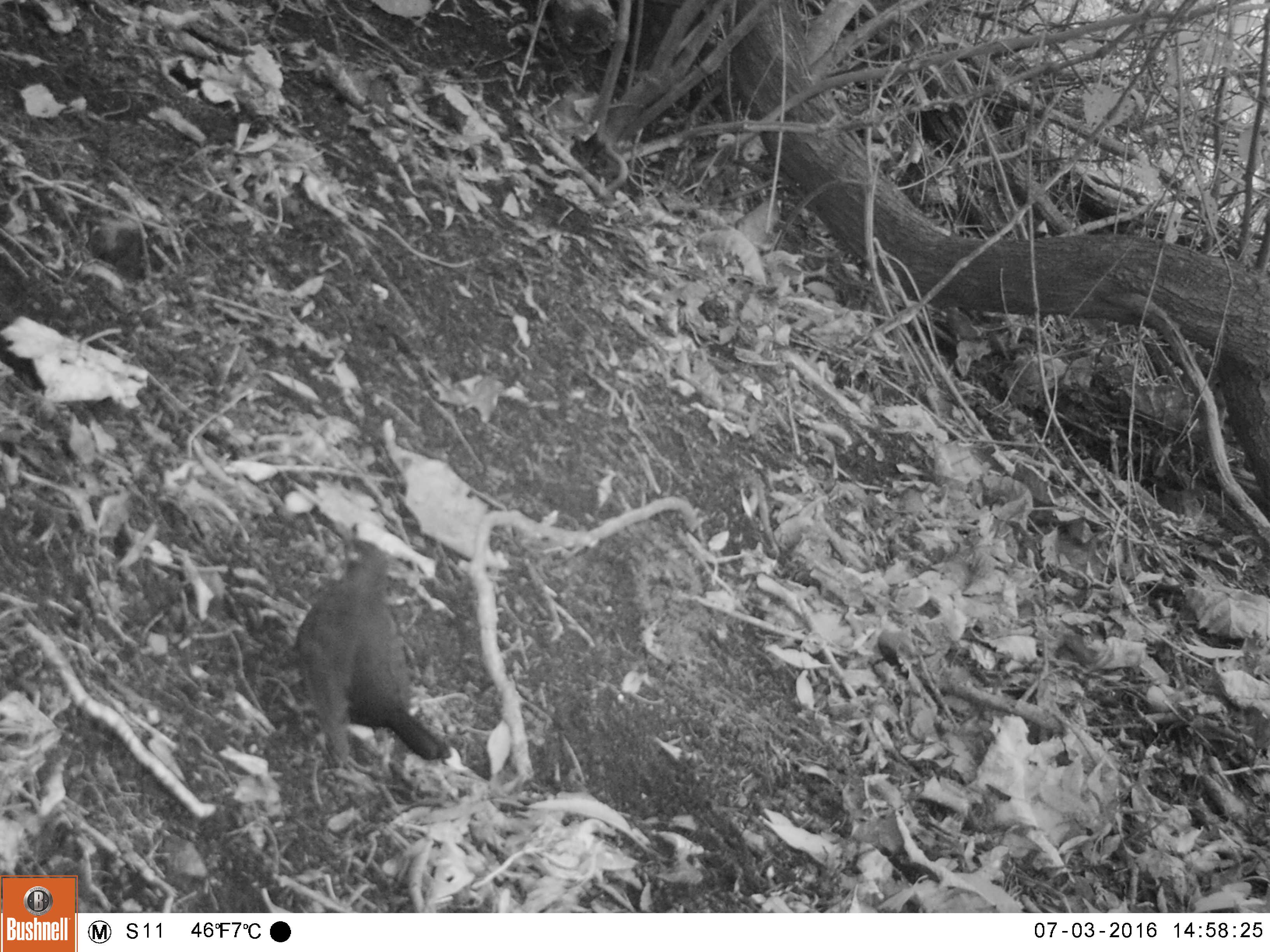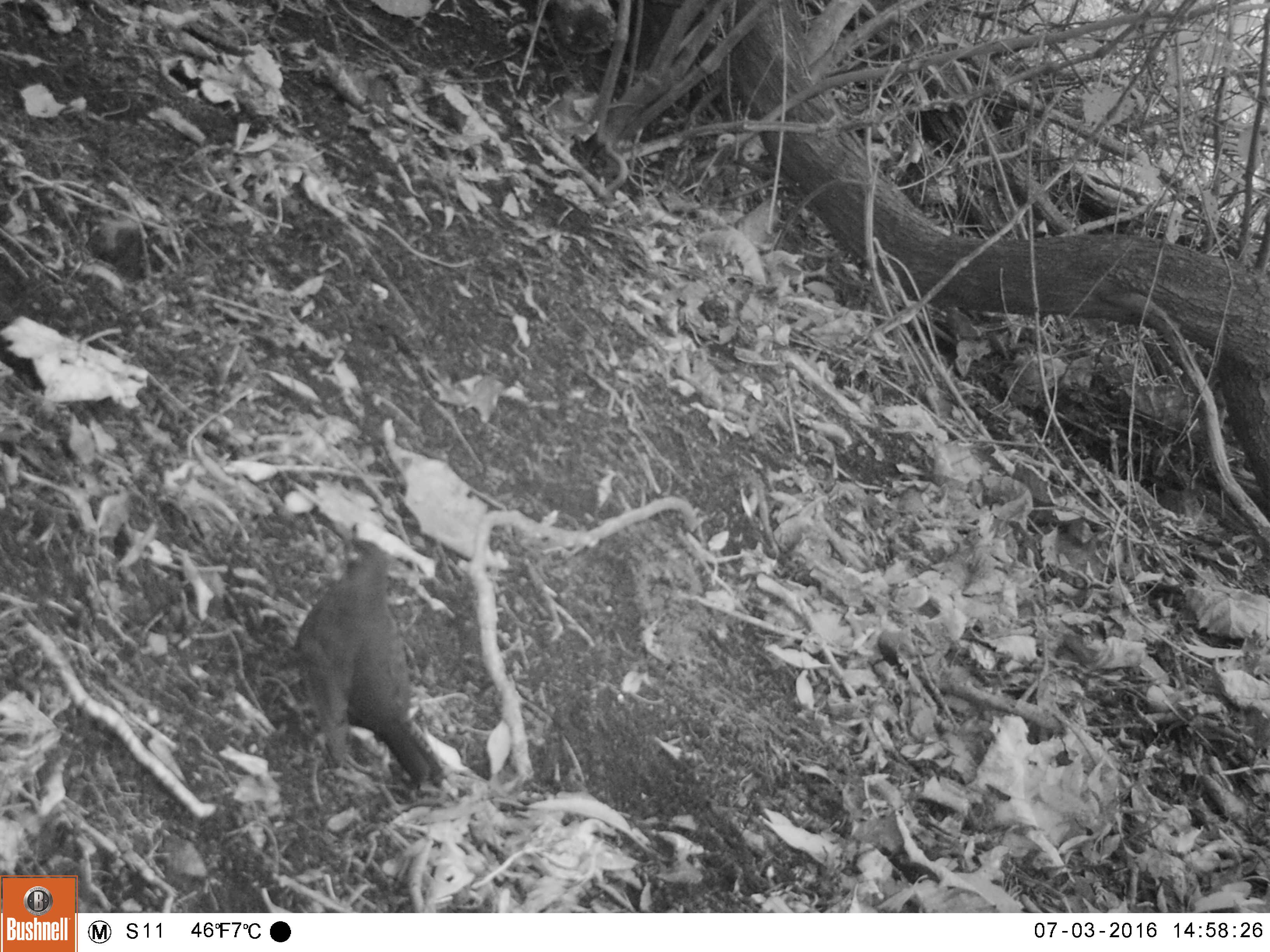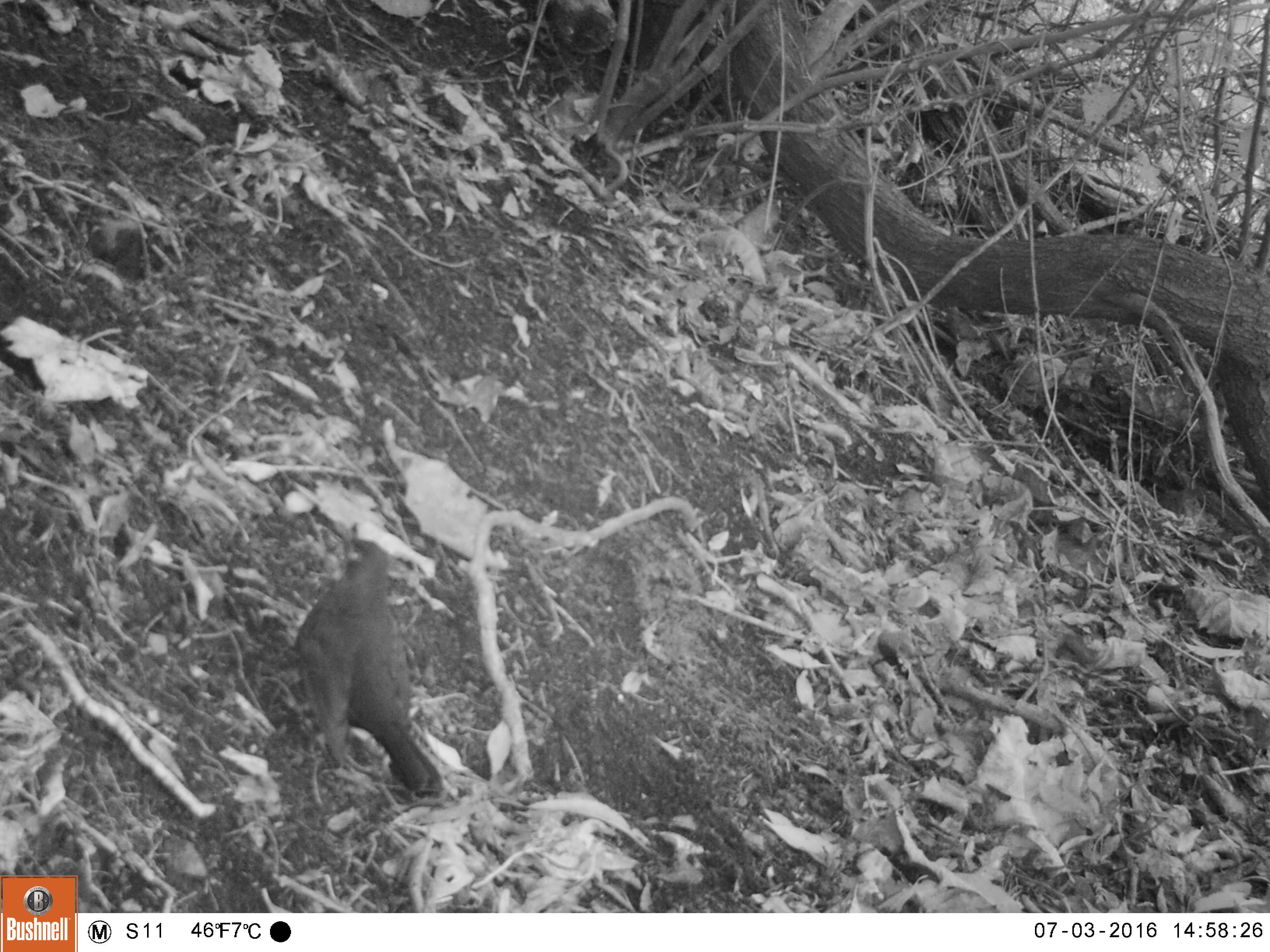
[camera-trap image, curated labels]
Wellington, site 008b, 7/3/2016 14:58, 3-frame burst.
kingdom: Animalia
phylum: Chordata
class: Aves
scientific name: Aves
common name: bird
Bird (Aves).